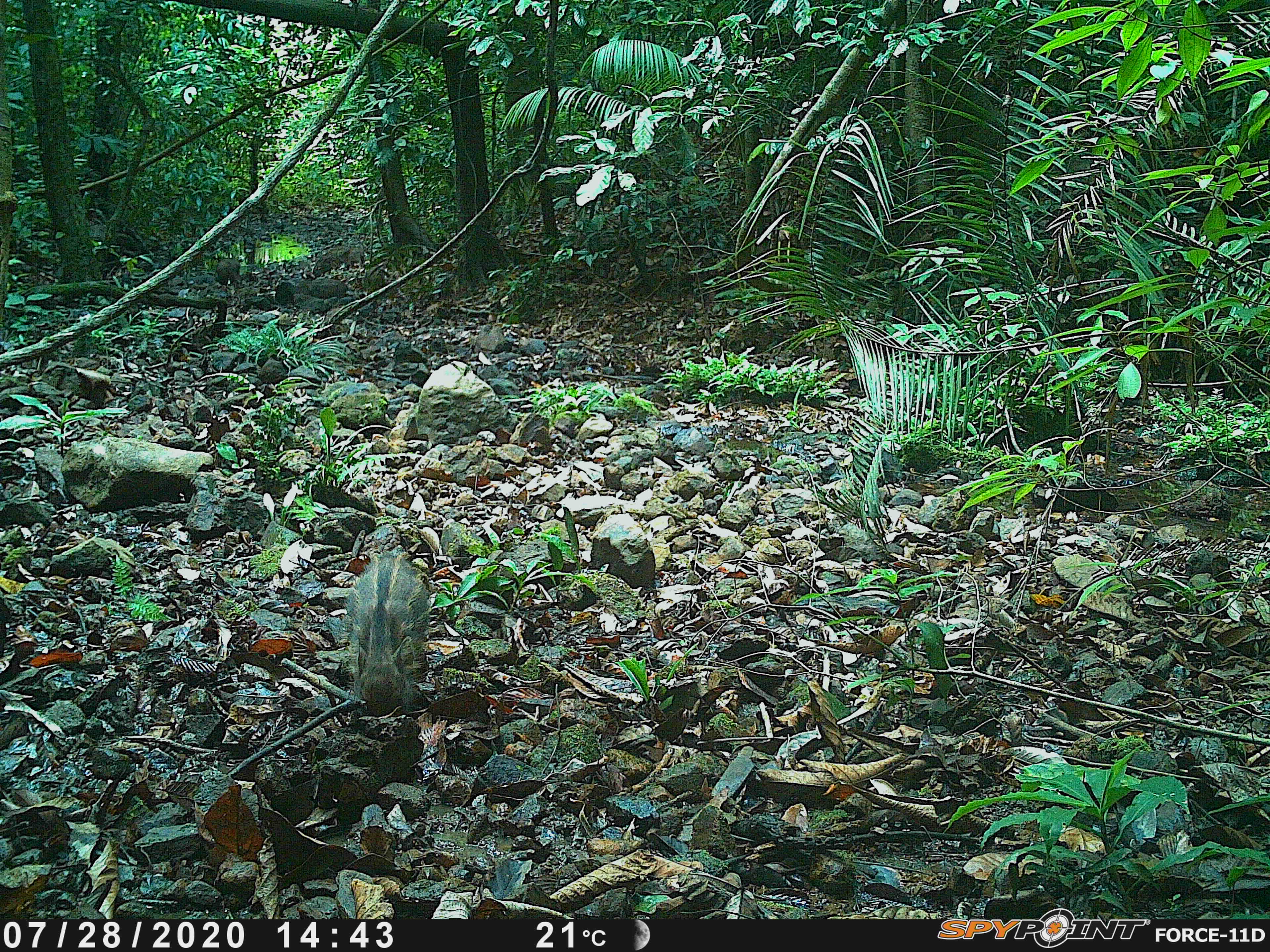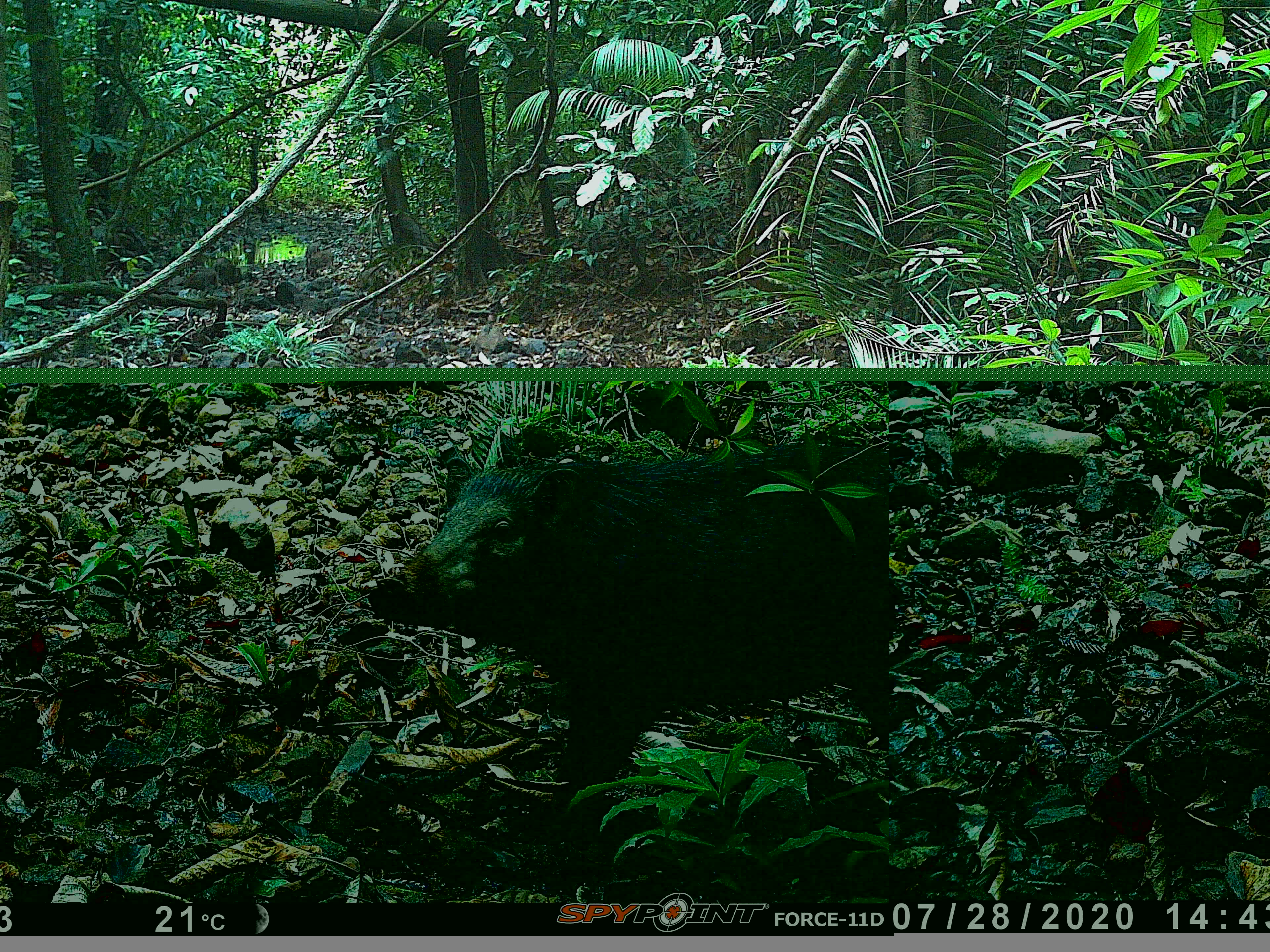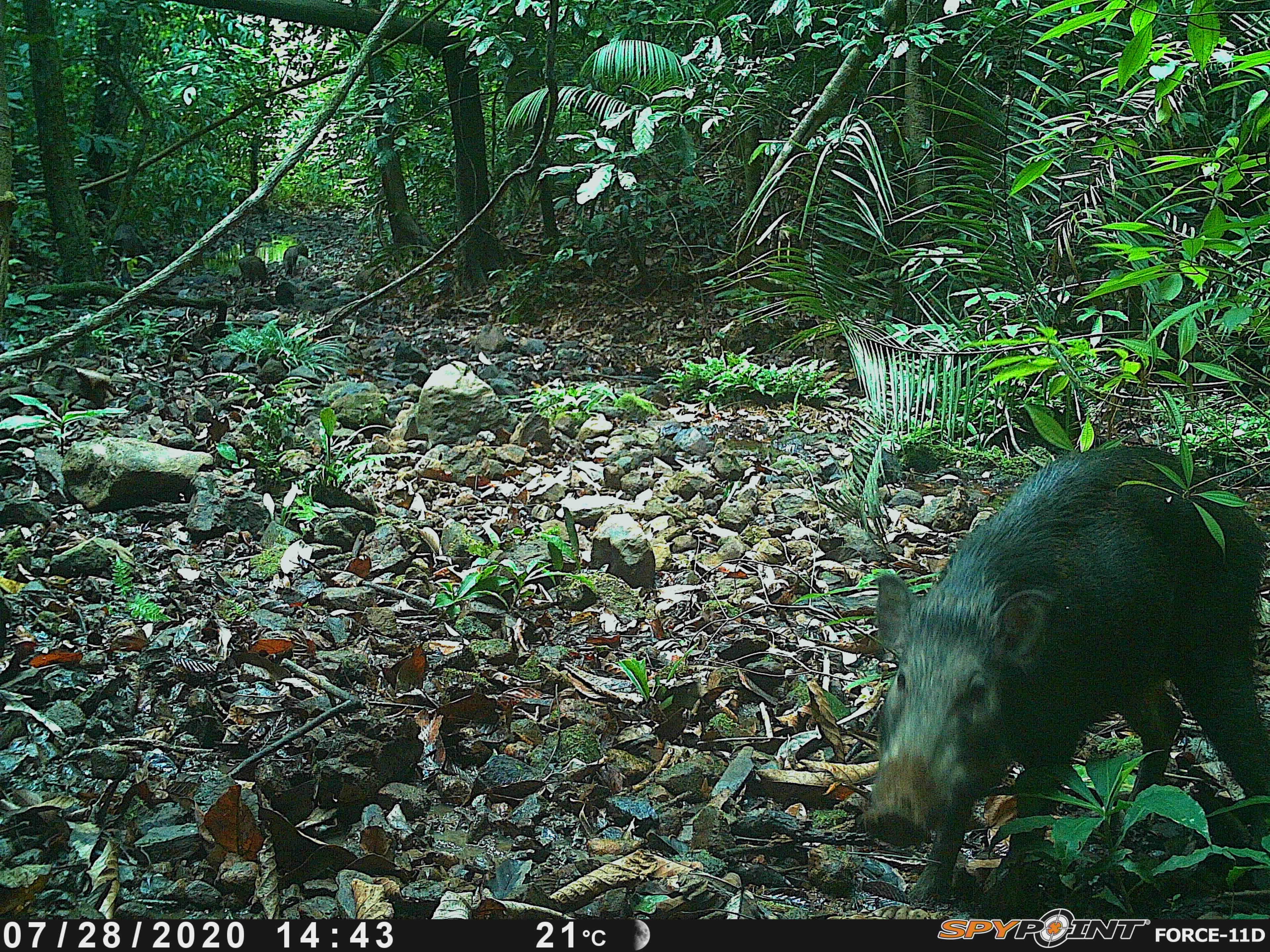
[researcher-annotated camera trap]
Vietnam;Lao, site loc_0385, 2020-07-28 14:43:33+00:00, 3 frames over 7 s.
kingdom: Animalia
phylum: Chordata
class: Mammalia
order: Artiodactyla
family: Suidae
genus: Sus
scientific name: Sus scrofa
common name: eurasian wild pig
Eurasian wild pig (Sus scrofa). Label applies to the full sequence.